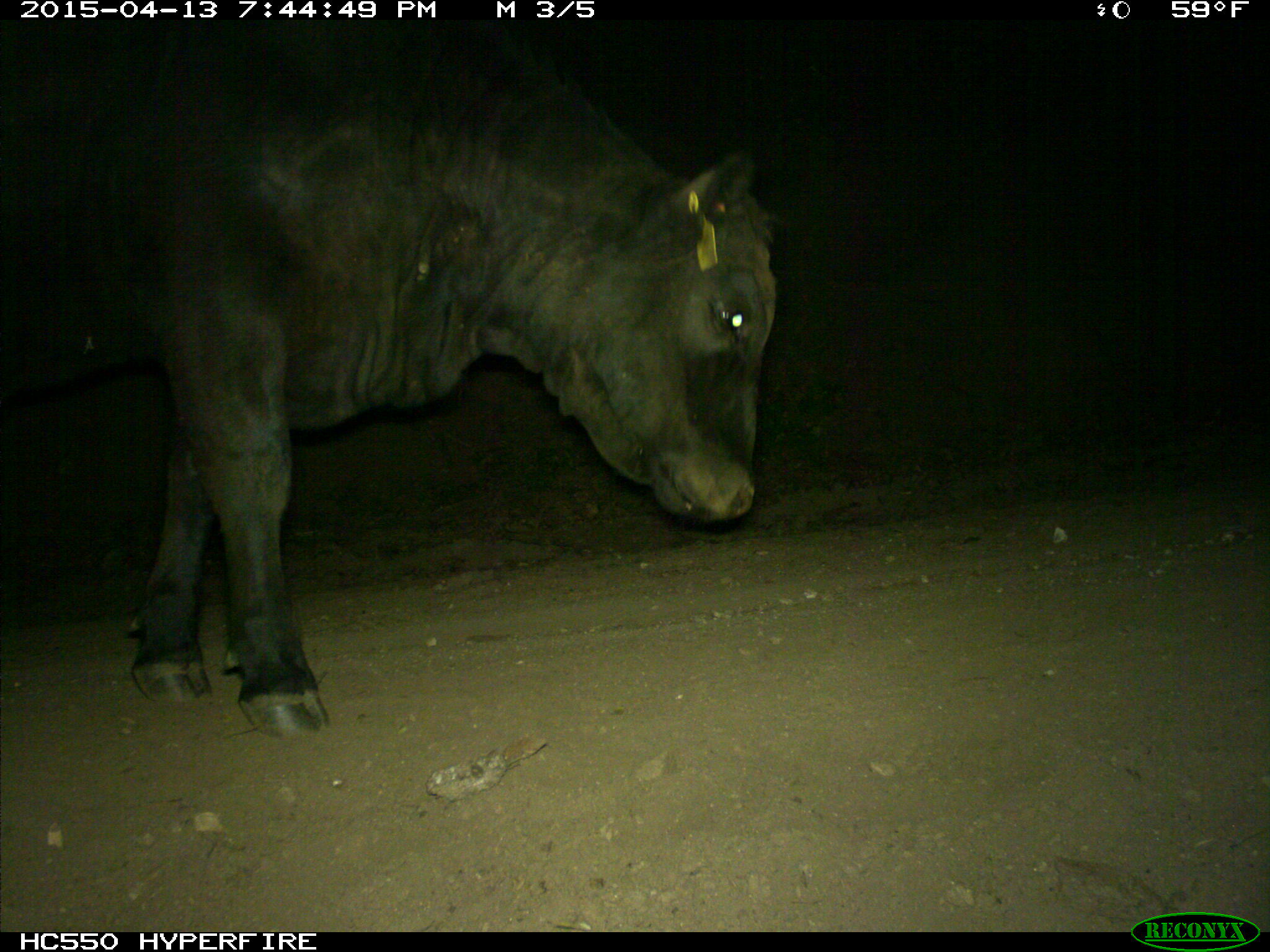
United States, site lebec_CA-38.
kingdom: Animalia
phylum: Chordata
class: Mammalia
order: Artiodactyla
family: Bovidae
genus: Bos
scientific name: Bos taurus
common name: domestic cow